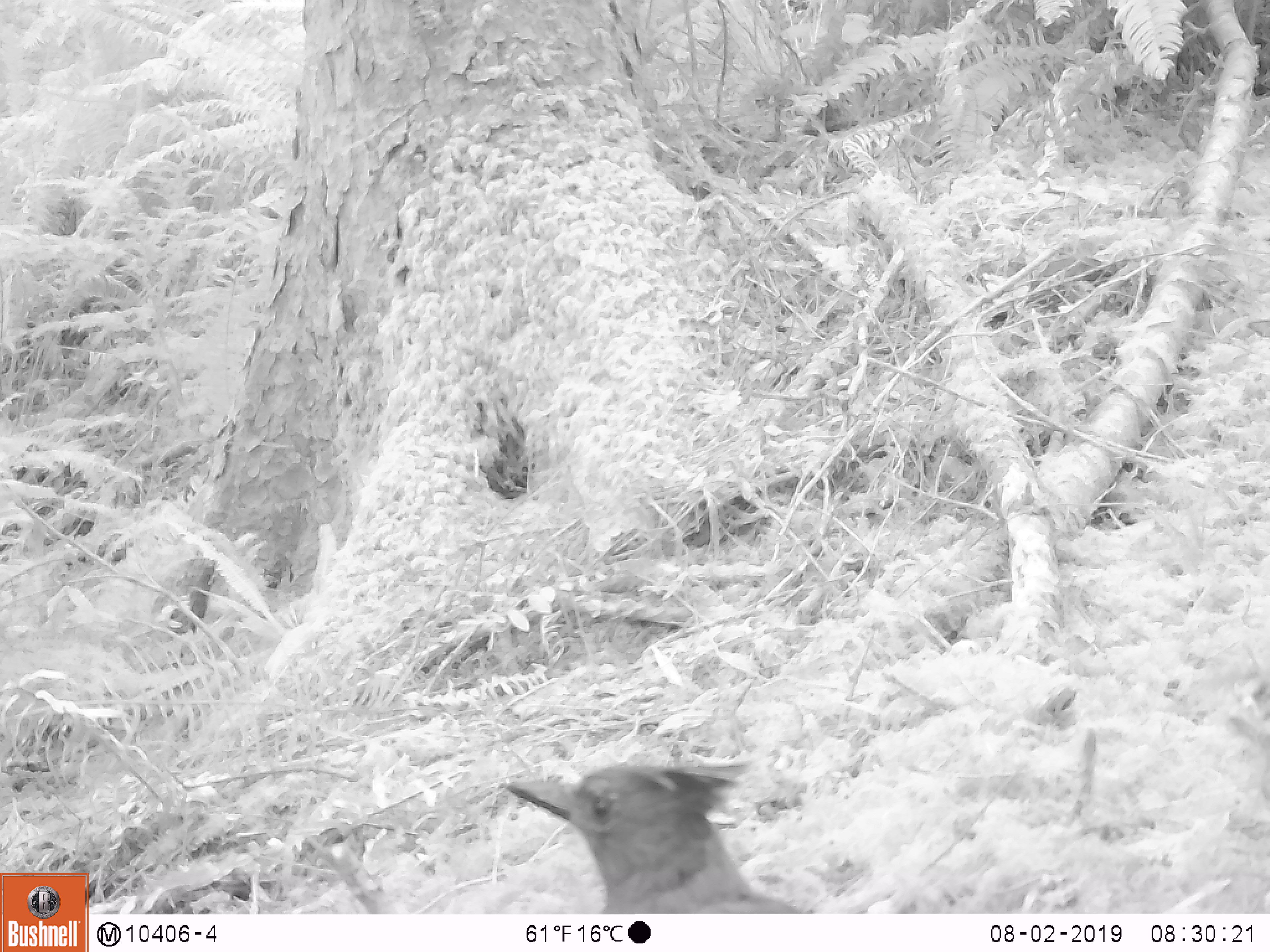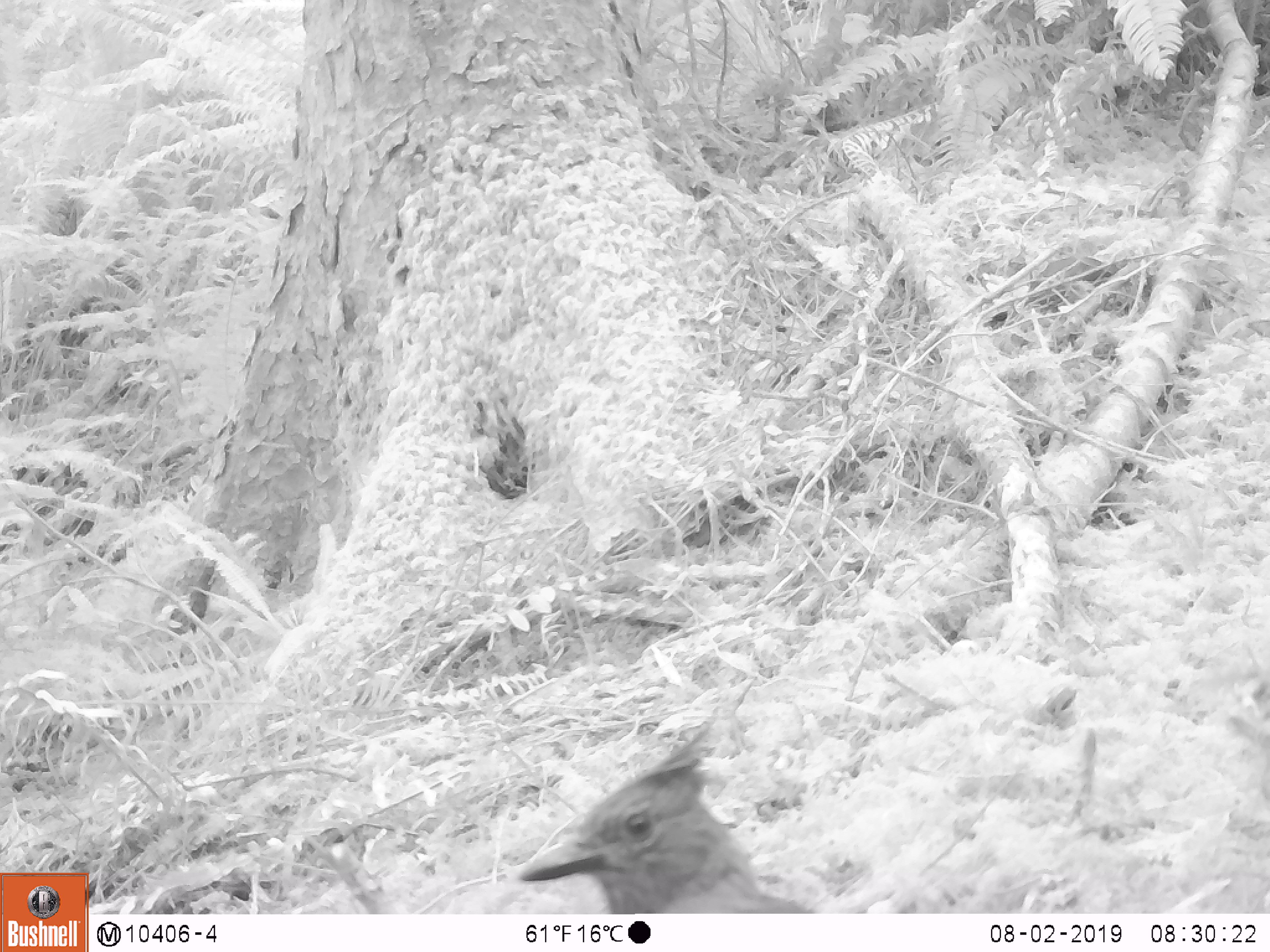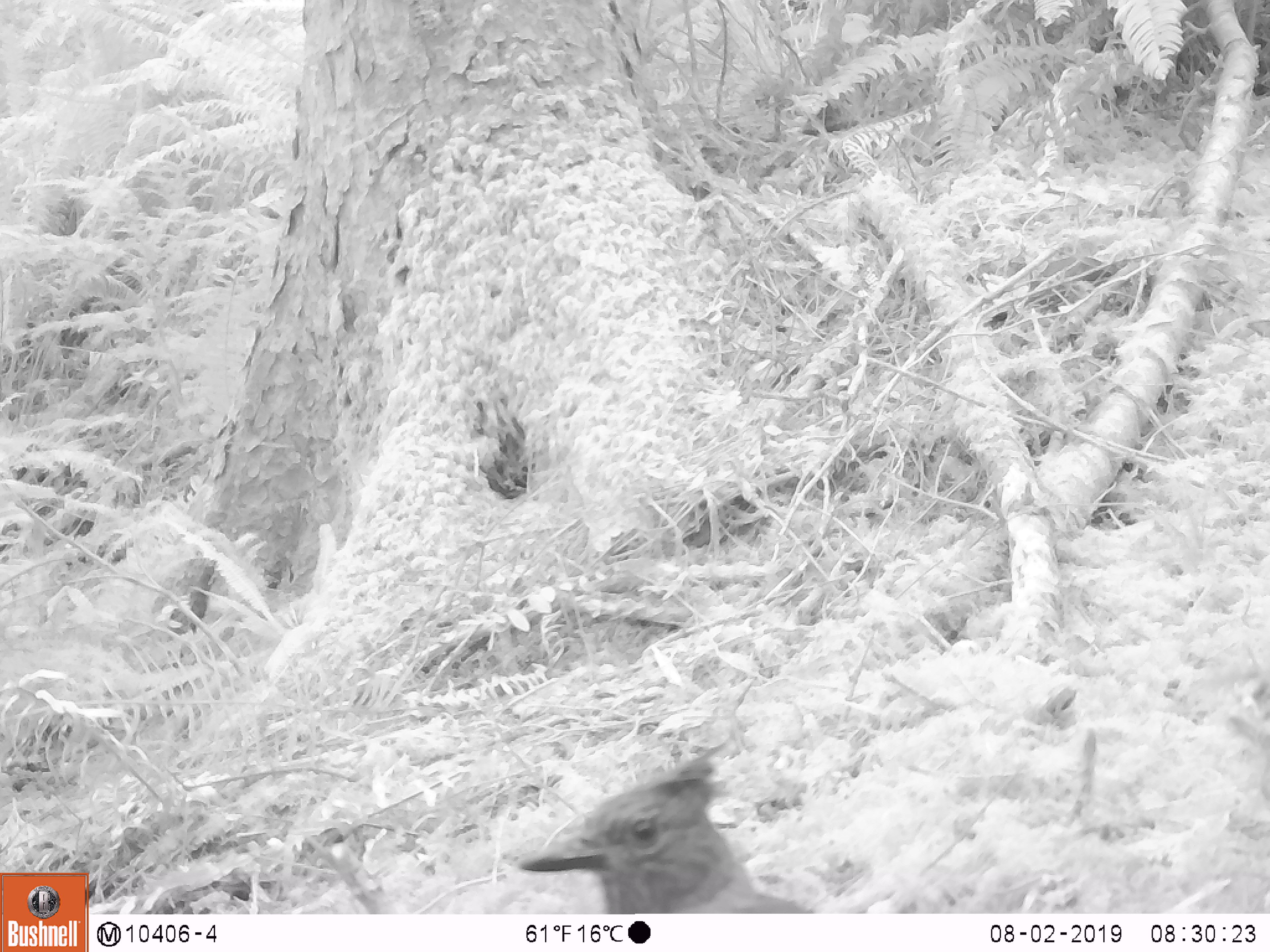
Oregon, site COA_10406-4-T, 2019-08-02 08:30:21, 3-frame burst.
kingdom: Animalia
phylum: Chordata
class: Aves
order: Passeriformes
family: Corvidae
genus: Cyanocitta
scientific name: Cyanocitta stelleri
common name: steller's jay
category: stellers jay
Stellers jay (steller's jay) (Cyanocitta stelleri).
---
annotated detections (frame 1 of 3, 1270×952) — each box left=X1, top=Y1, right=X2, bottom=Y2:
stellers jay: left=498, top=758, right=807, bottom=912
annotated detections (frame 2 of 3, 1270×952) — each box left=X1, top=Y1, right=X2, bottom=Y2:
stellers jay: left=514, top=726, right=807, bottom=912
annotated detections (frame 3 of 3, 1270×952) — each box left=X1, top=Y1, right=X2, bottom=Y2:
stellers jay: left=516, top=748, right=808, bottom=909